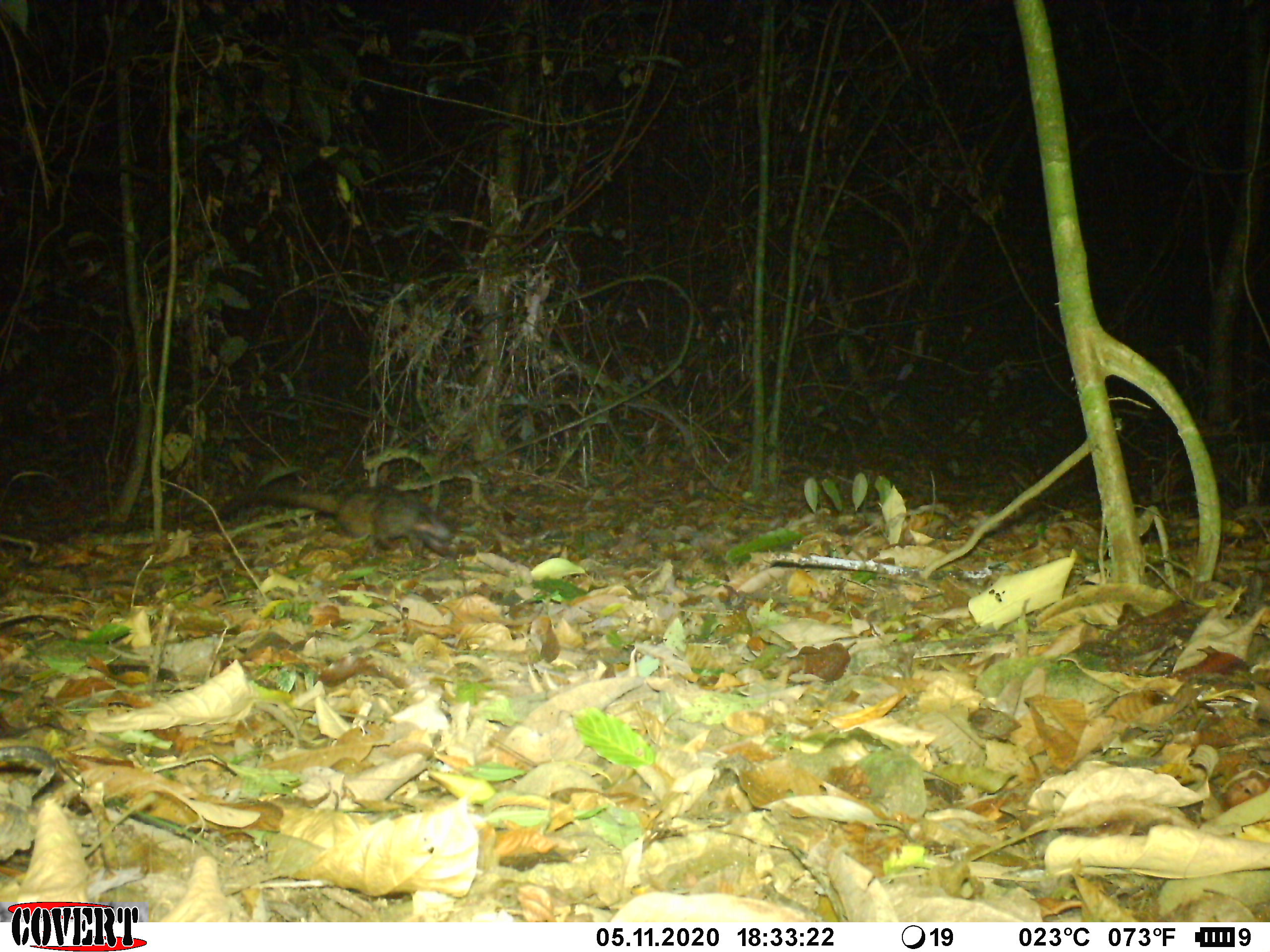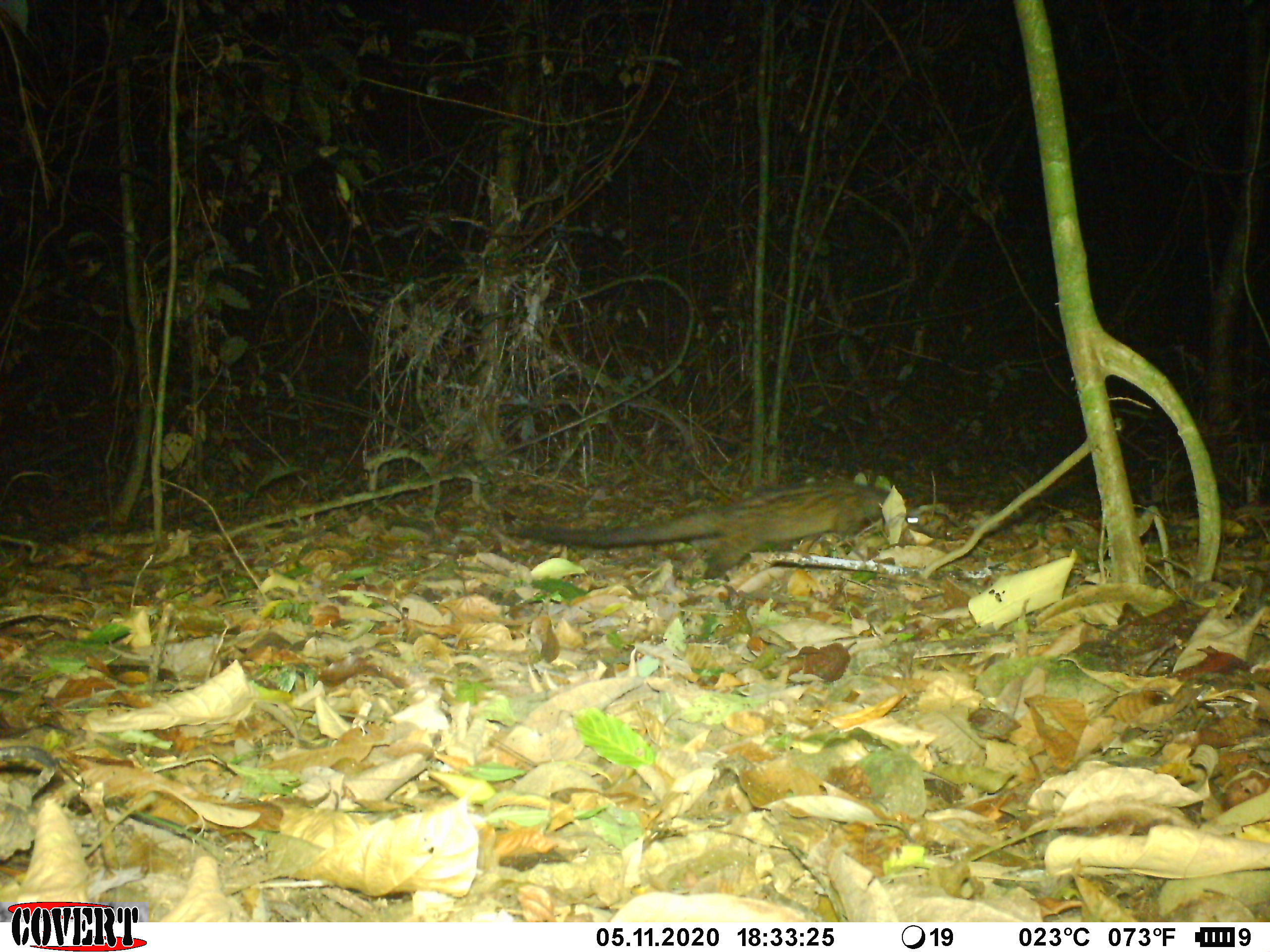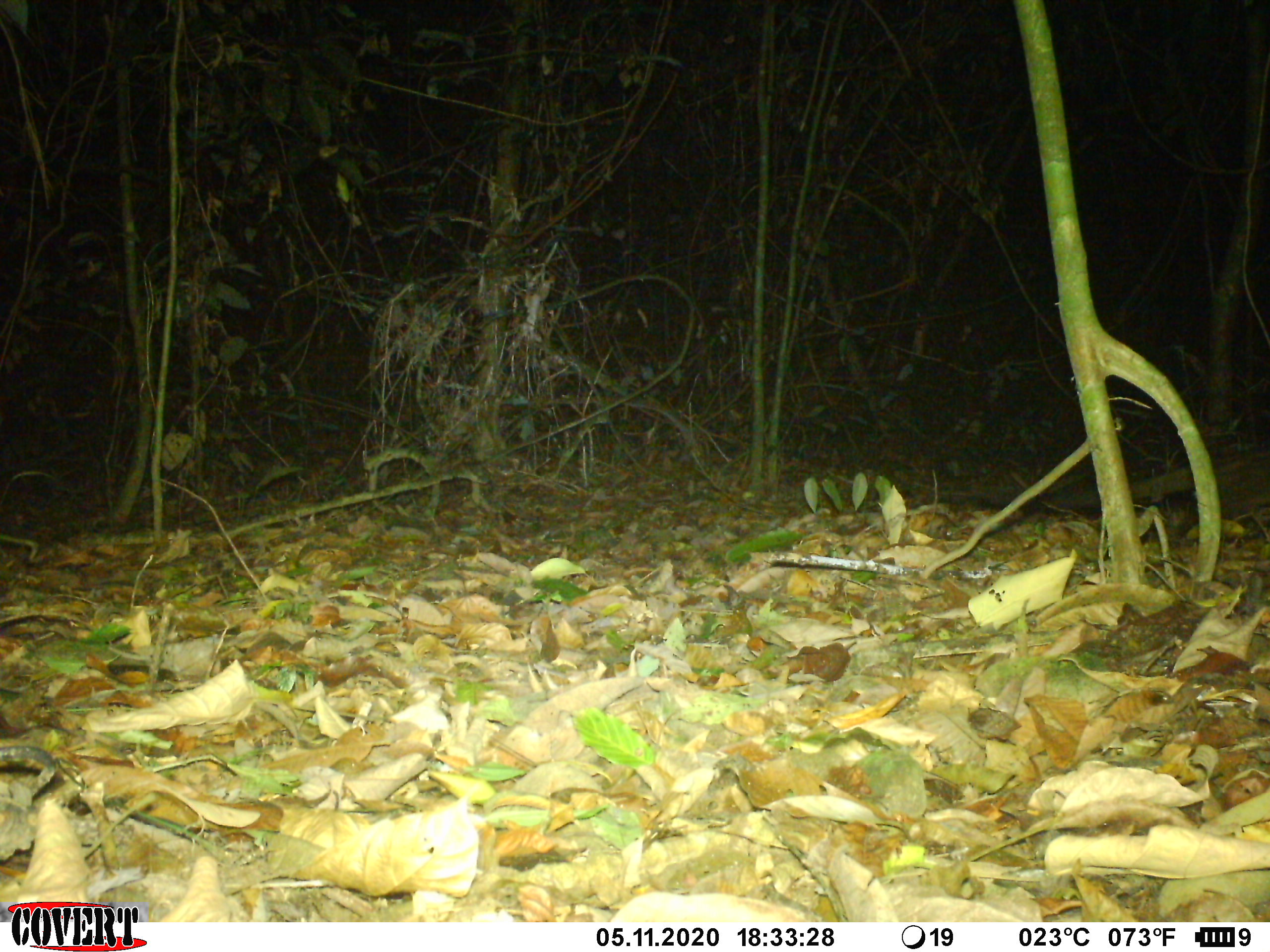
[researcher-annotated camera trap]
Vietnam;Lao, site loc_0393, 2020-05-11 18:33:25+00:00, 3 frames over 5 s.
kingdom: Animalia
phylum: Chordata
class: Mammalia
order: Carnivora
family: Viverridae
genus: Paradoxurus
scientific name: Paradoxurus hermaphroditus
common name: common palm civet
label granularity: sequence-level